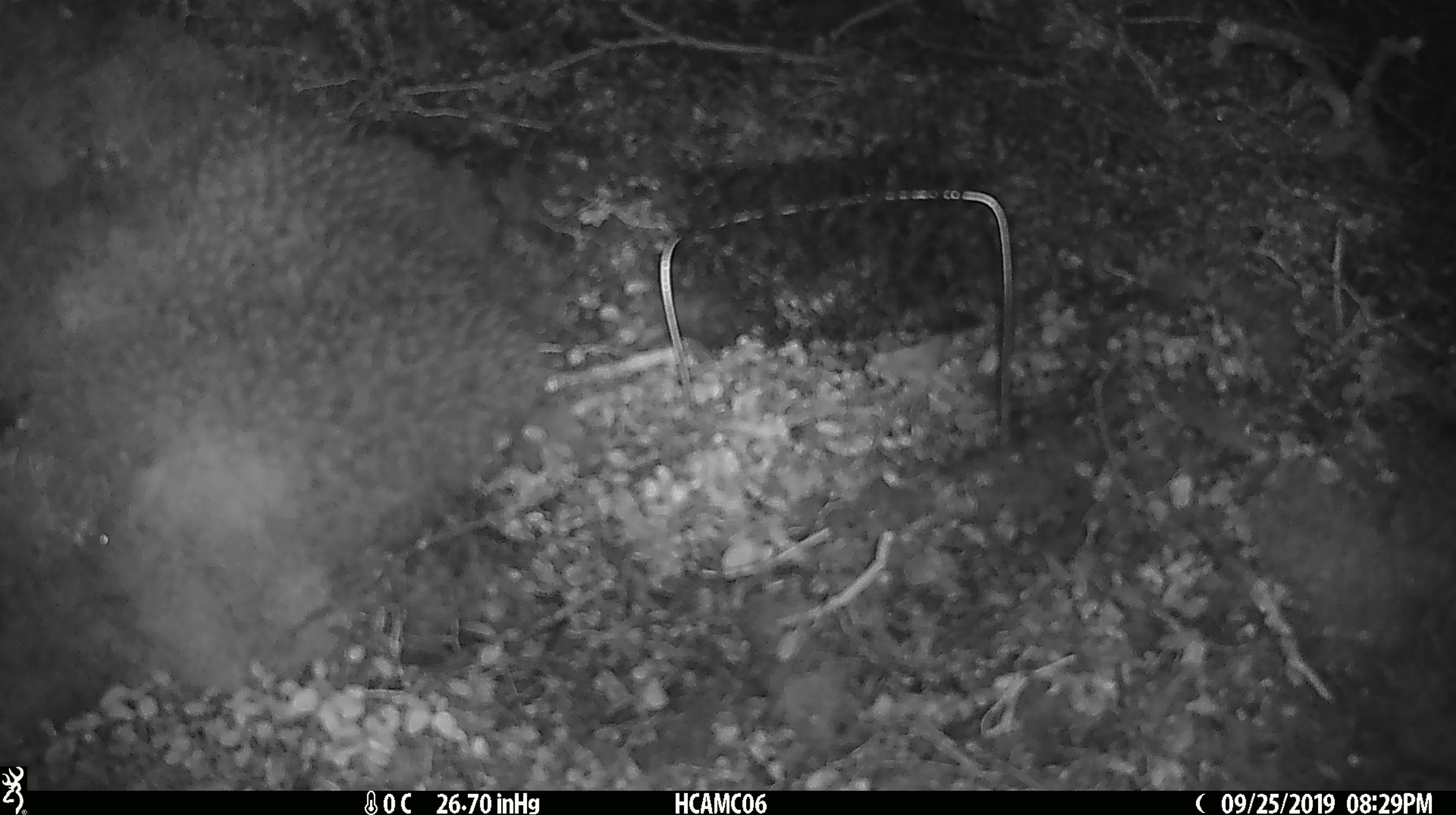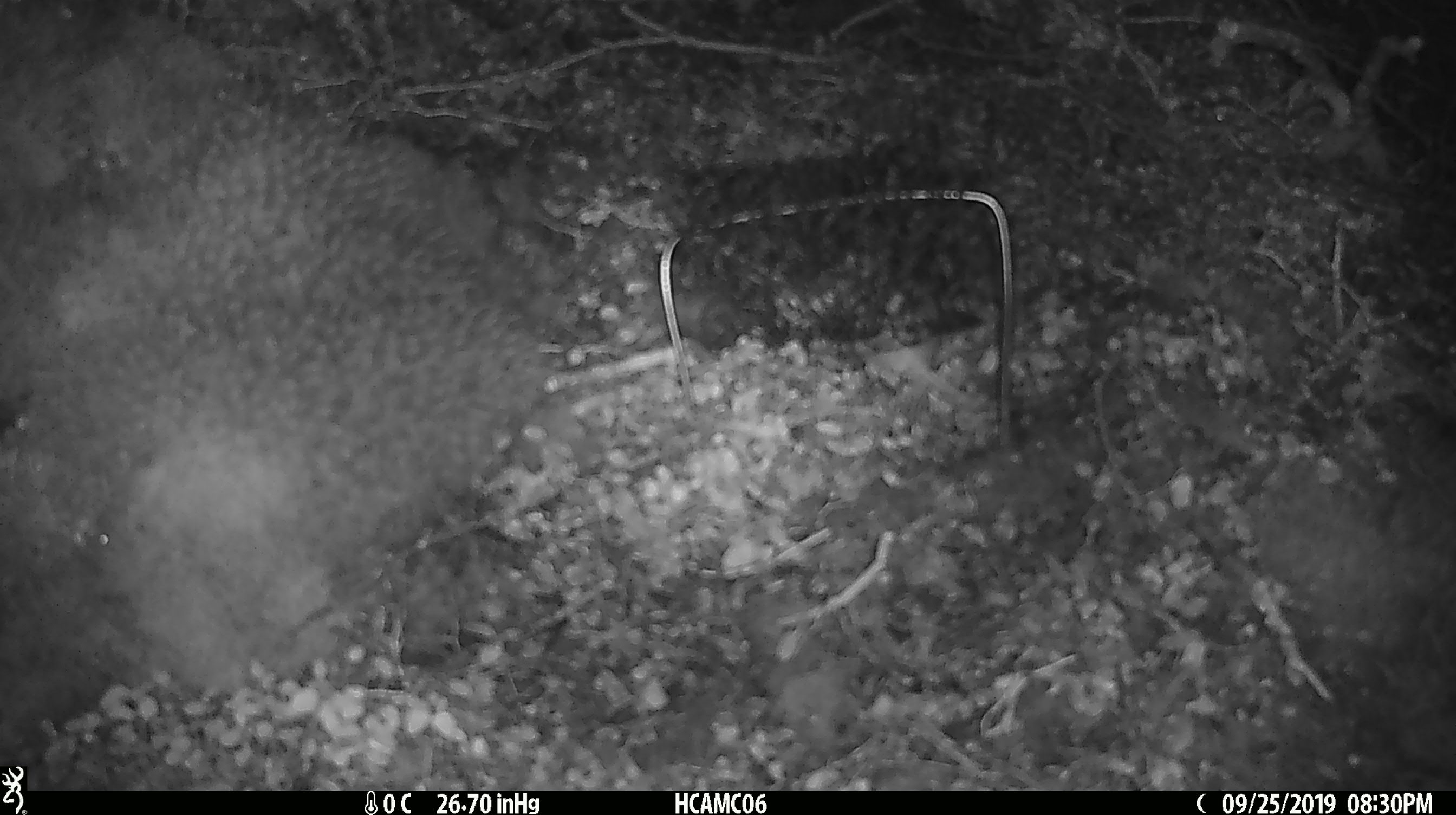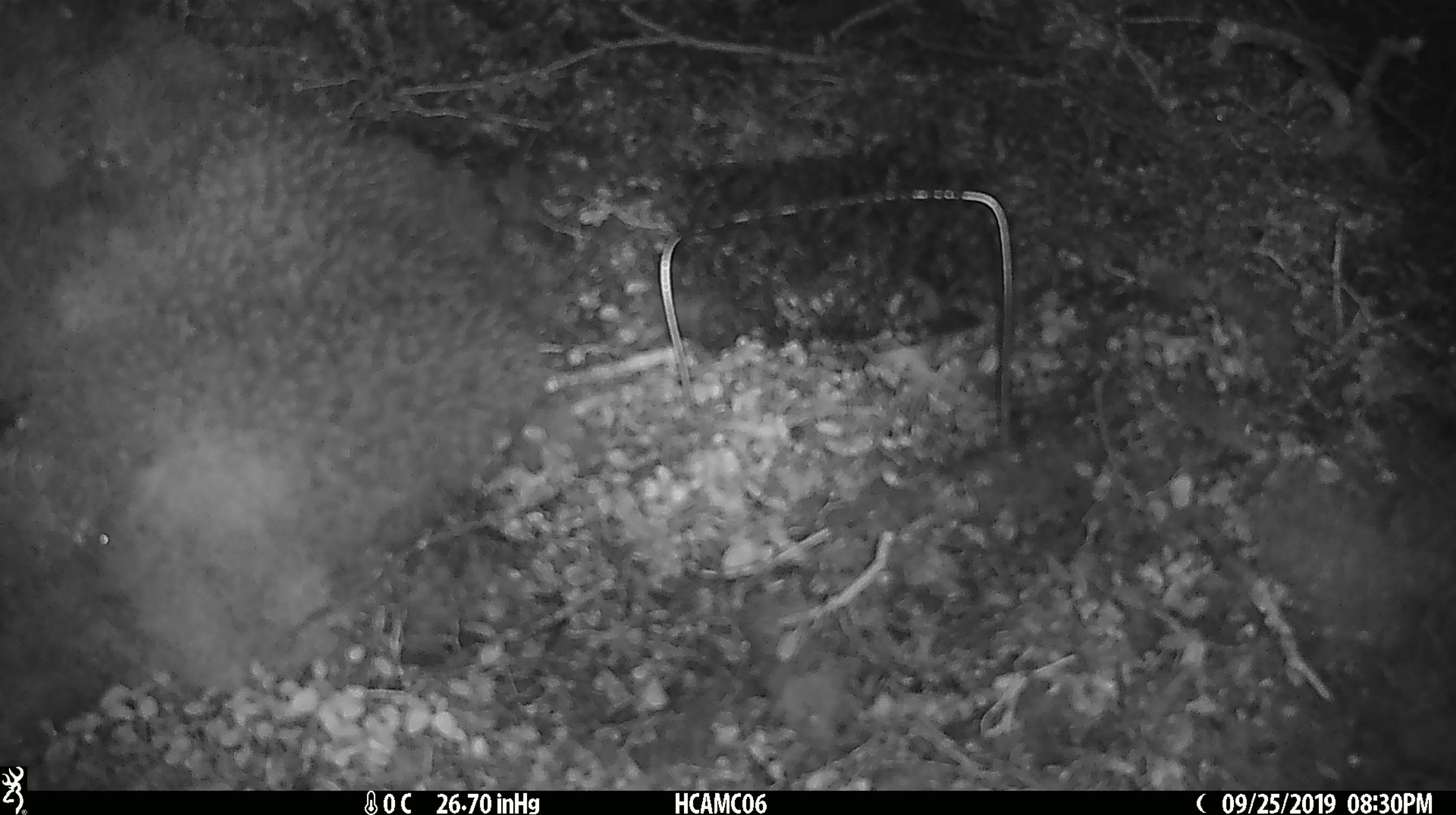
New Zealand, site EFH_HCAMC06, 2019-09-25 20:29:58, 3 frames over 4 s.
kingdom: Animalia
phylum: Chordata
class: Mammalia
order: Rodentia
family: Muridae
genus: Mus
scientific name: Mus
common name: mouse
Mouse (Mus).